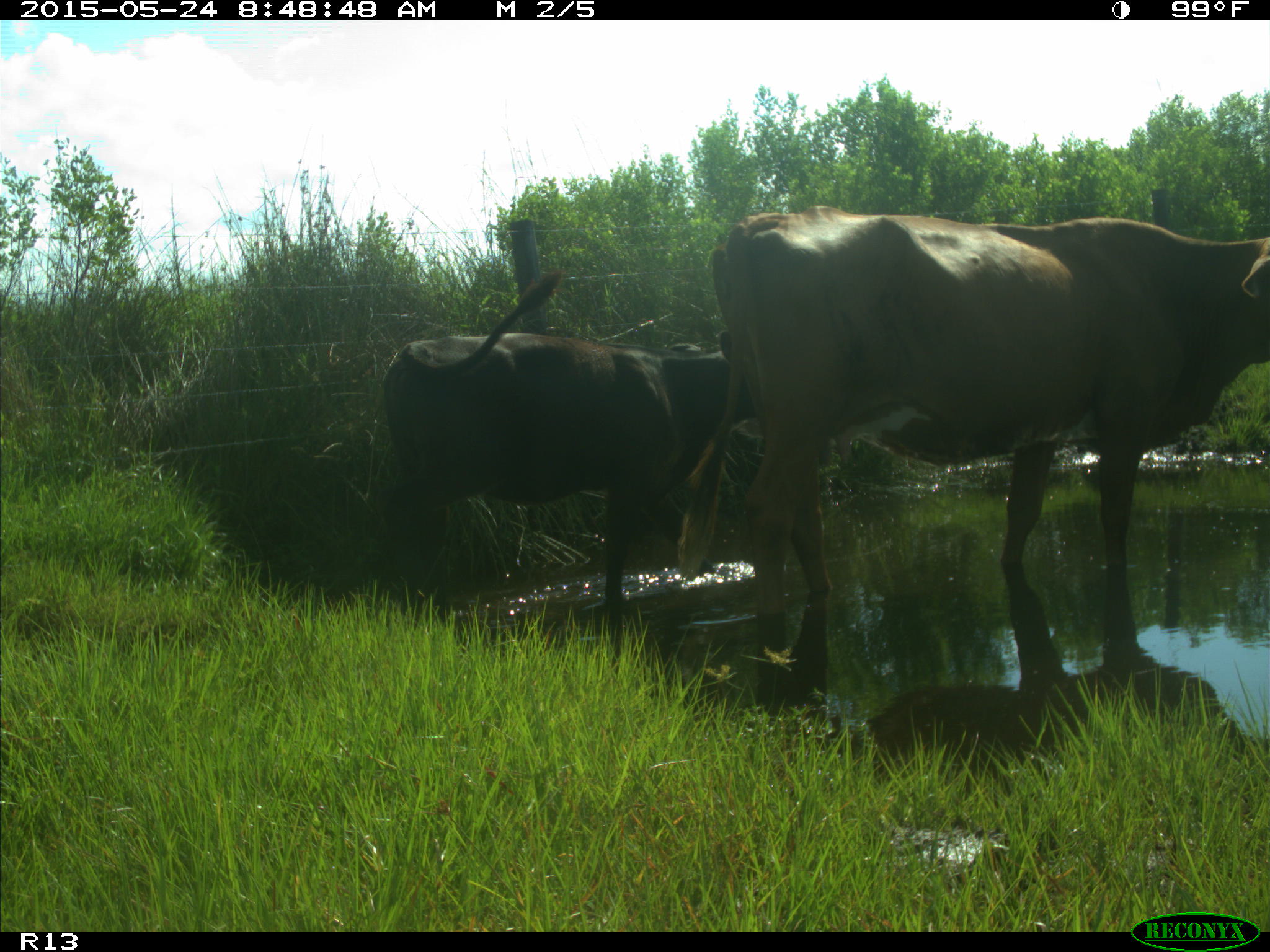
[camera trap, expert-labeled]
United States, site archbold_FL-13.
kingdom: Animalia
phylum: Chordata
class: Mammalia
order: Artiodactyla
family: Bovidae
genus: Bos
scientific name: Bos taurus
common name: domestic cow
Bos taurus (domestic cow).